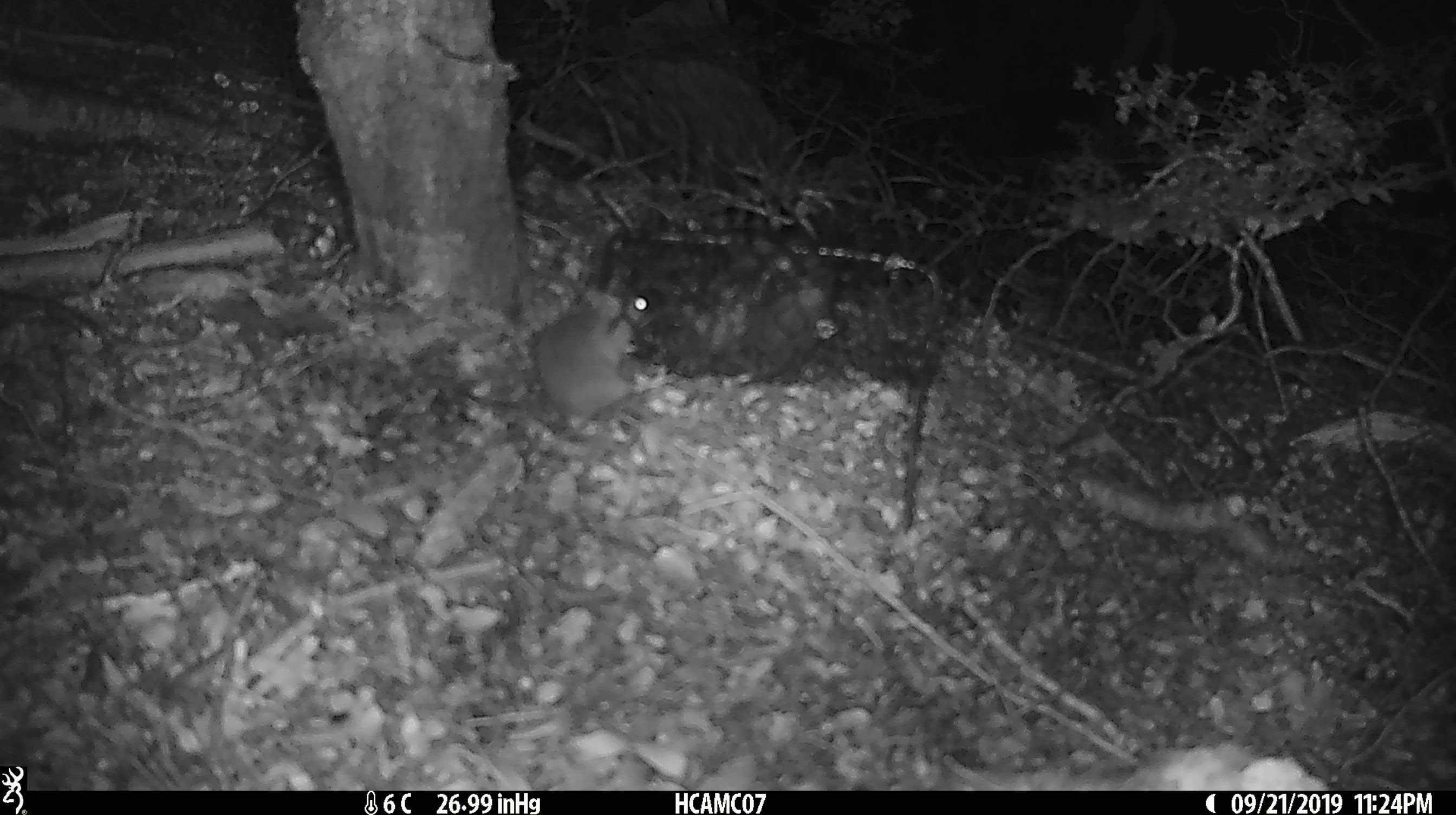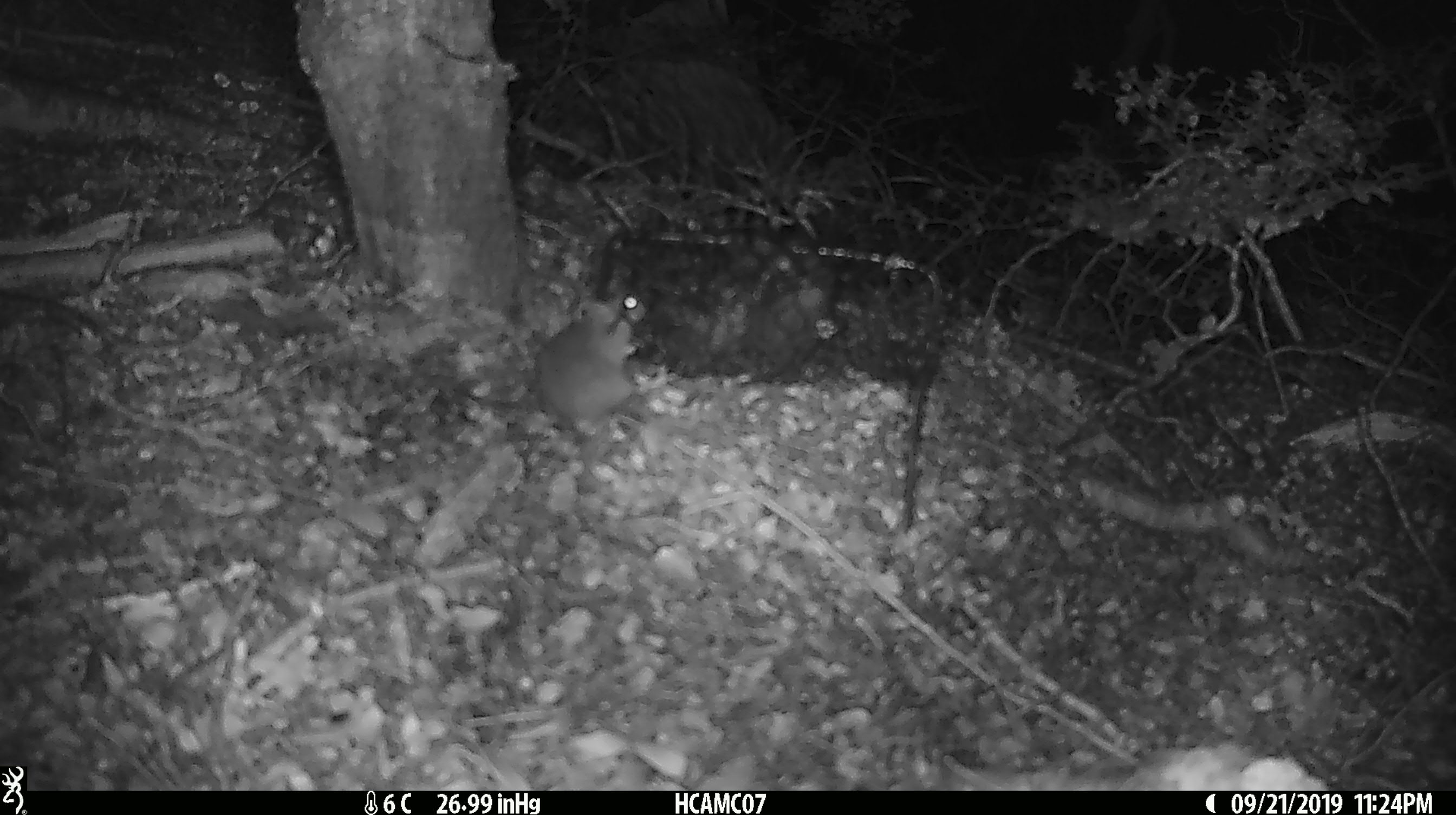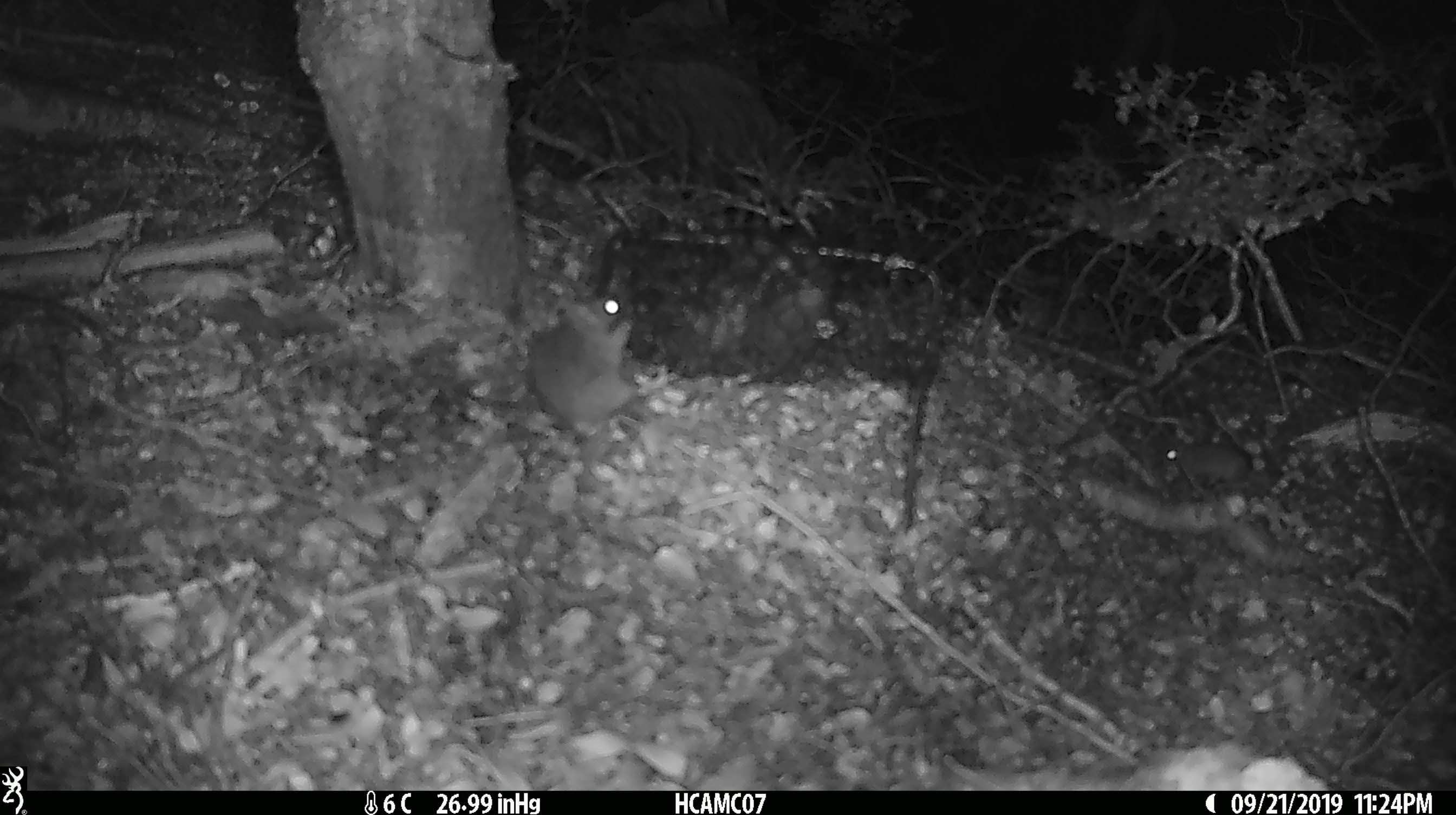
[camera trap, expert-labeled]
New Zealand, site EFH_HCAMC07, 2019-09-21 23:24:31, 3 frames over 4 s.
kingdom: Animalia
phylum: Chordata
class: Mammalia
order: Rodentia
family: Muridae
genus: Mus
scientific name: Mus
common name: mouse